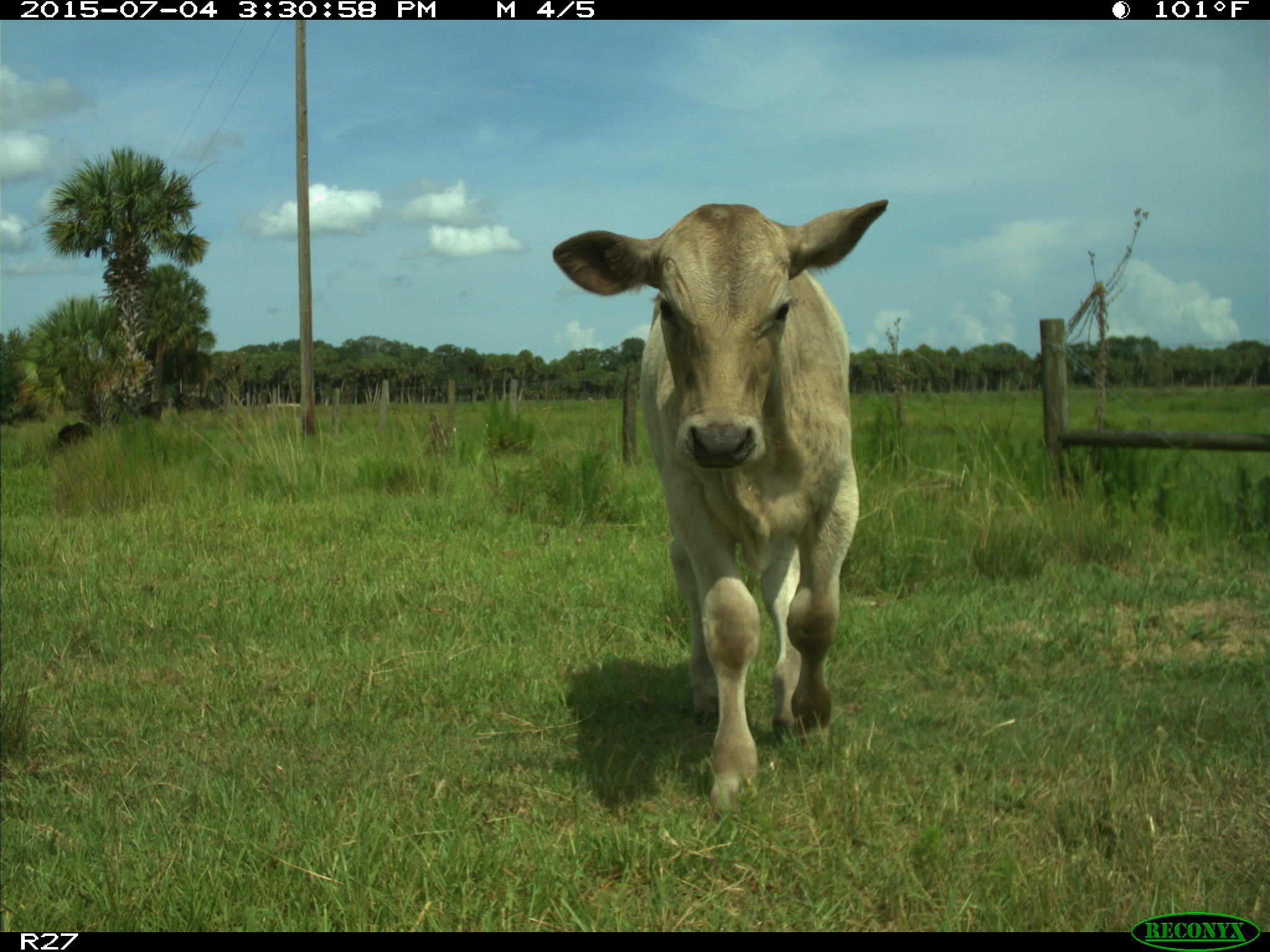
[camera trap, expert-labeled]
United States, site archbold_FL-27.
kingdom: Animalia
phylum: Chordata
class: Mammalia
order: Artiodactyla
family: Bovidae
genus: Bos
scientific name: Bos taurus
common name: domestic cow